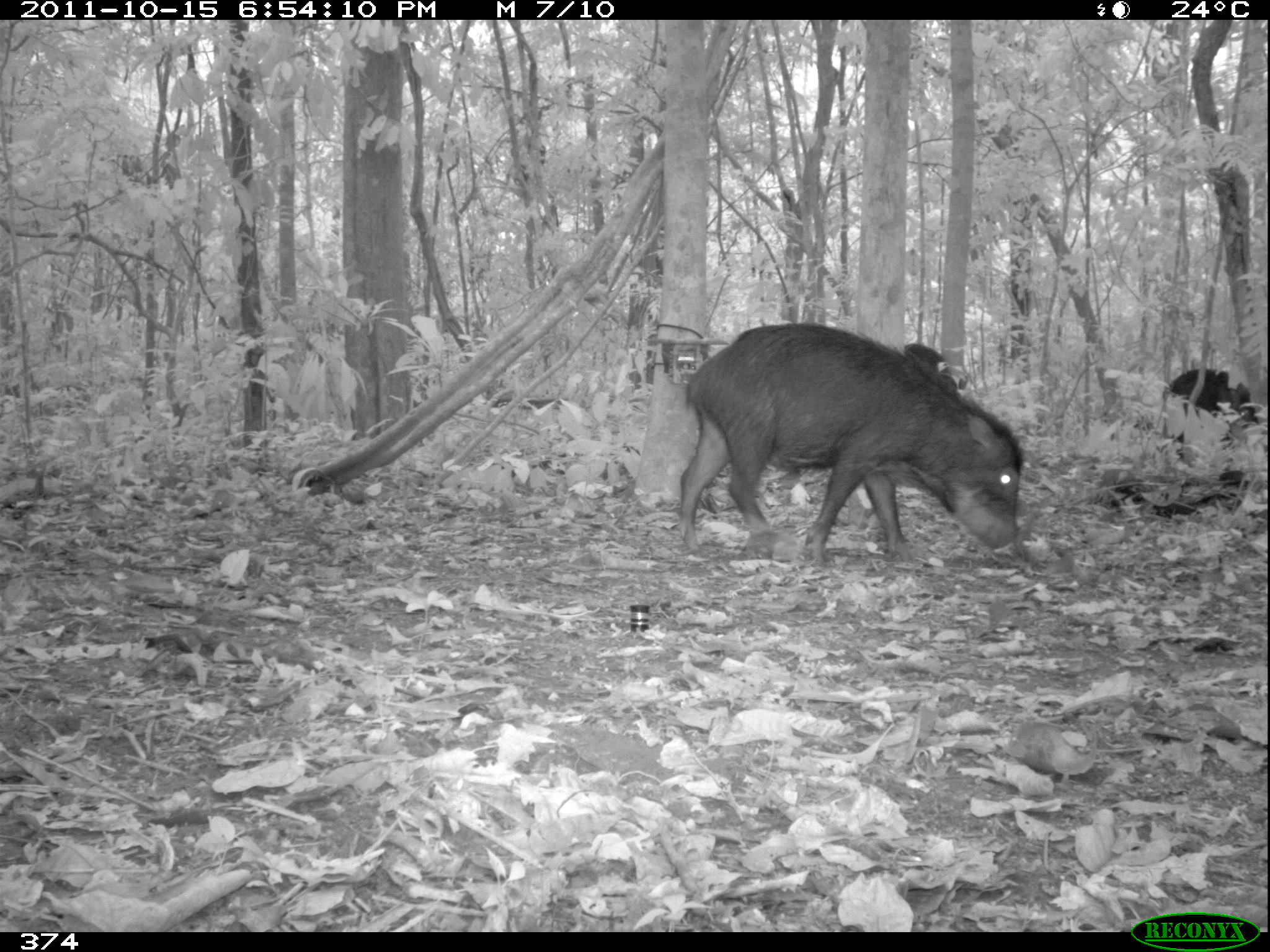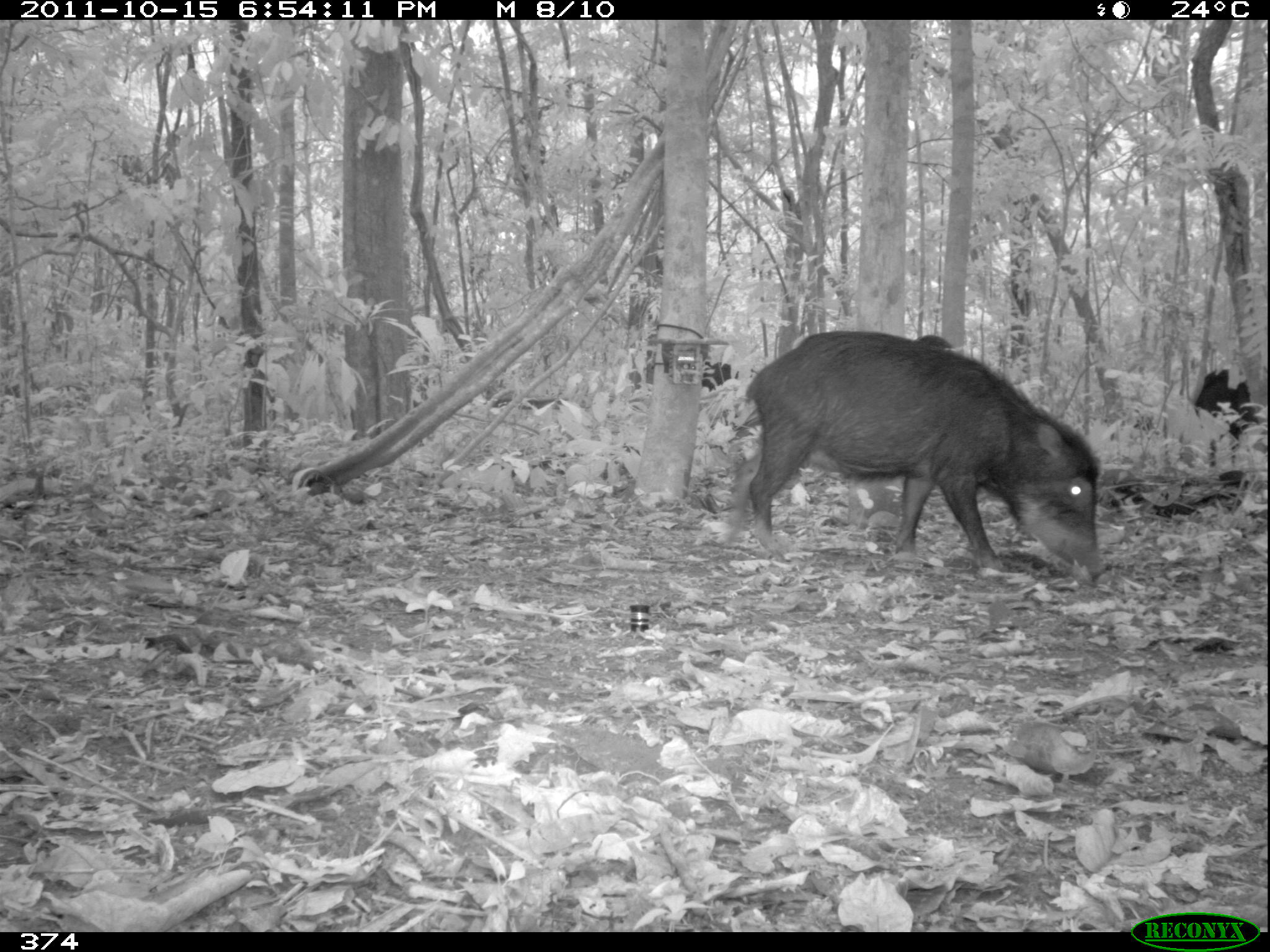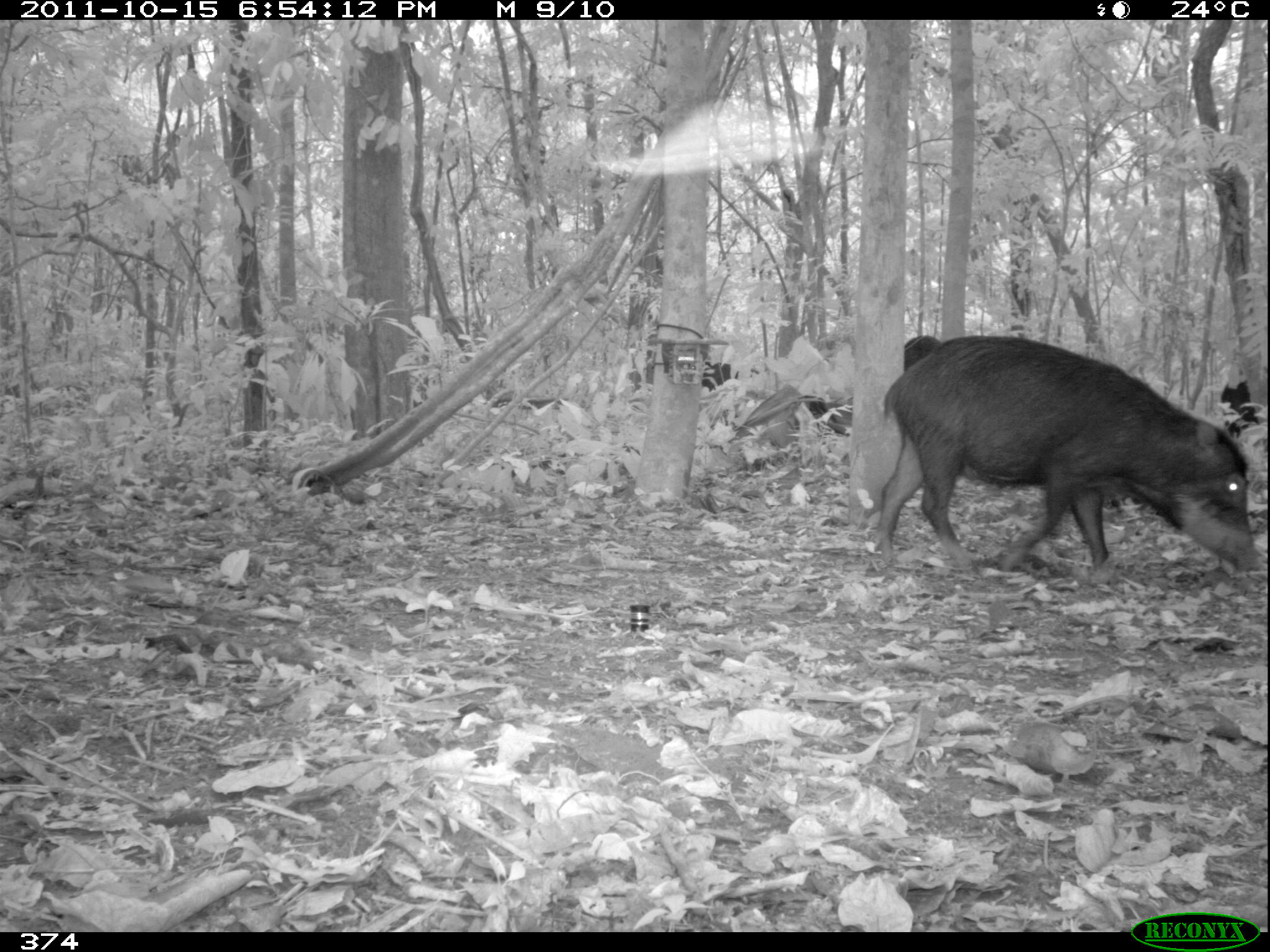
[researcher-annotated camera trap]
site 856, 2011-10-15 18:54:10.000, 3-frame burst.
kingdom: Animalia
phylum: Chordata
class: Mammalia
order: Artiodactyla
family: Tayassuidae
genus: Tayassu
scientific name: Tayassu pecari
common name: white-lipped peccary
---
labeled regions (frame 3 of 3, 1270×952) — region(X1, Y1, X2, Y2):
tayassu pecari: region(873, 334, 1265, 579); region(1220, 381, 1270, 443); region(700, 361, 761, 392)